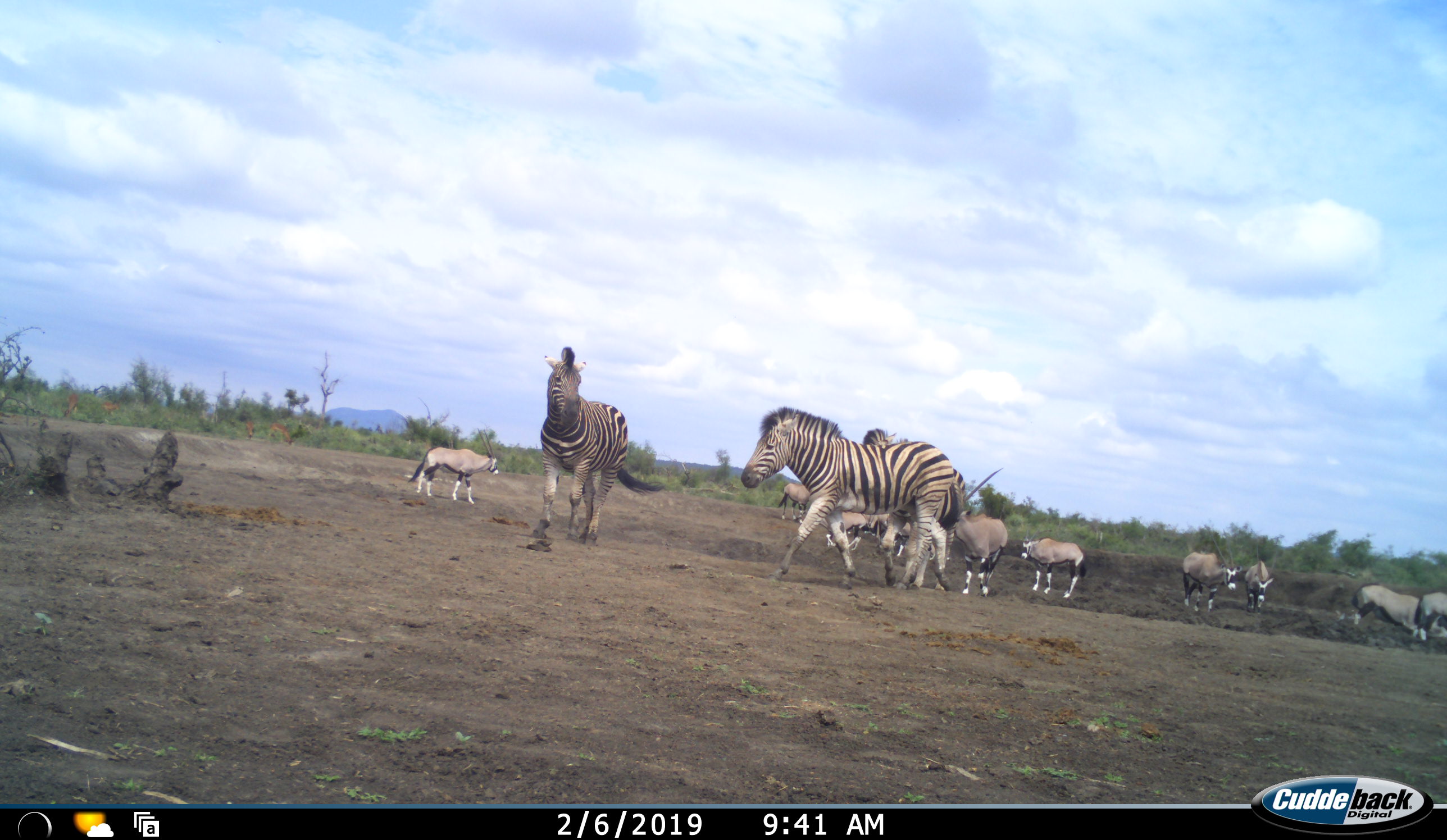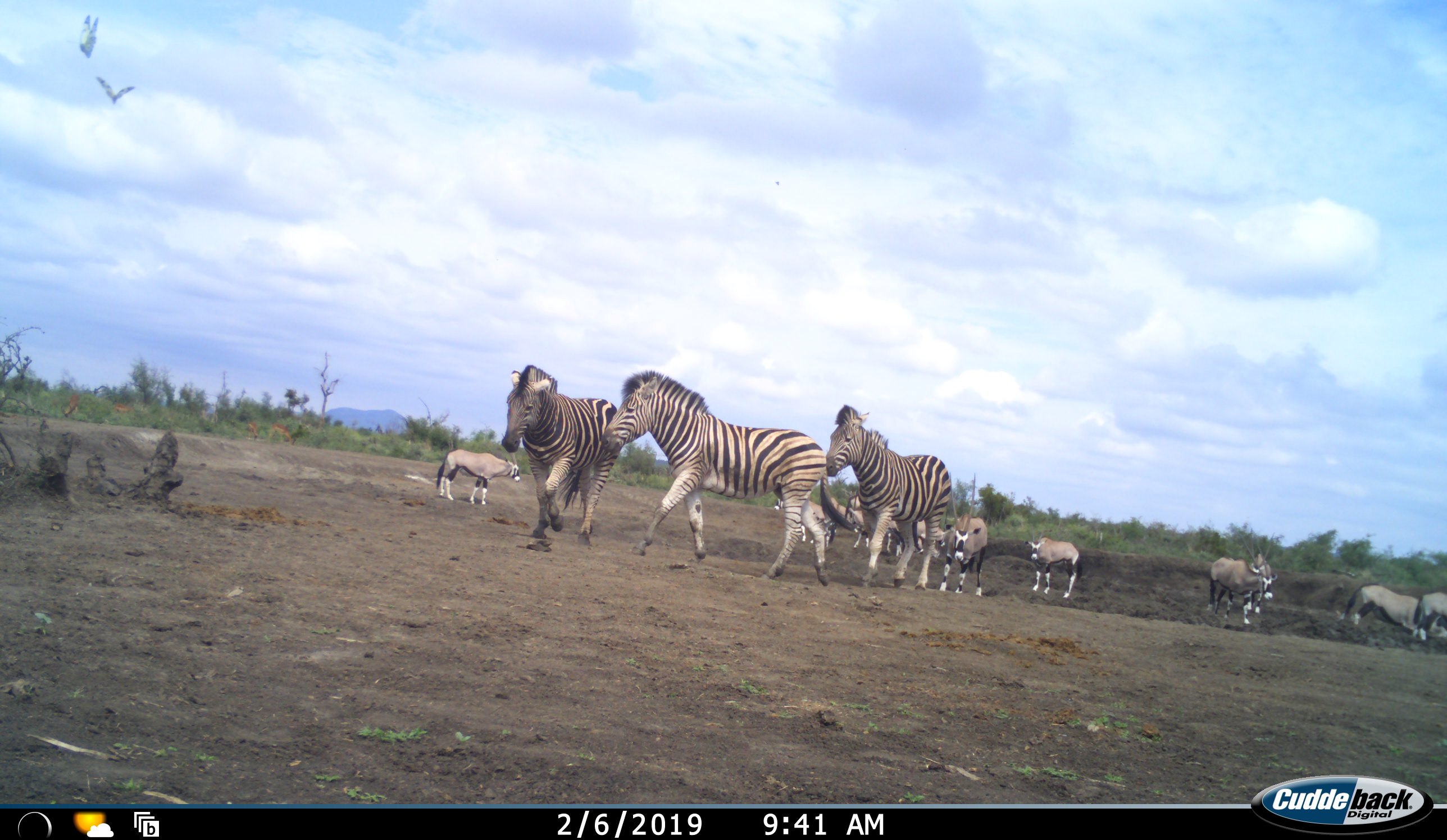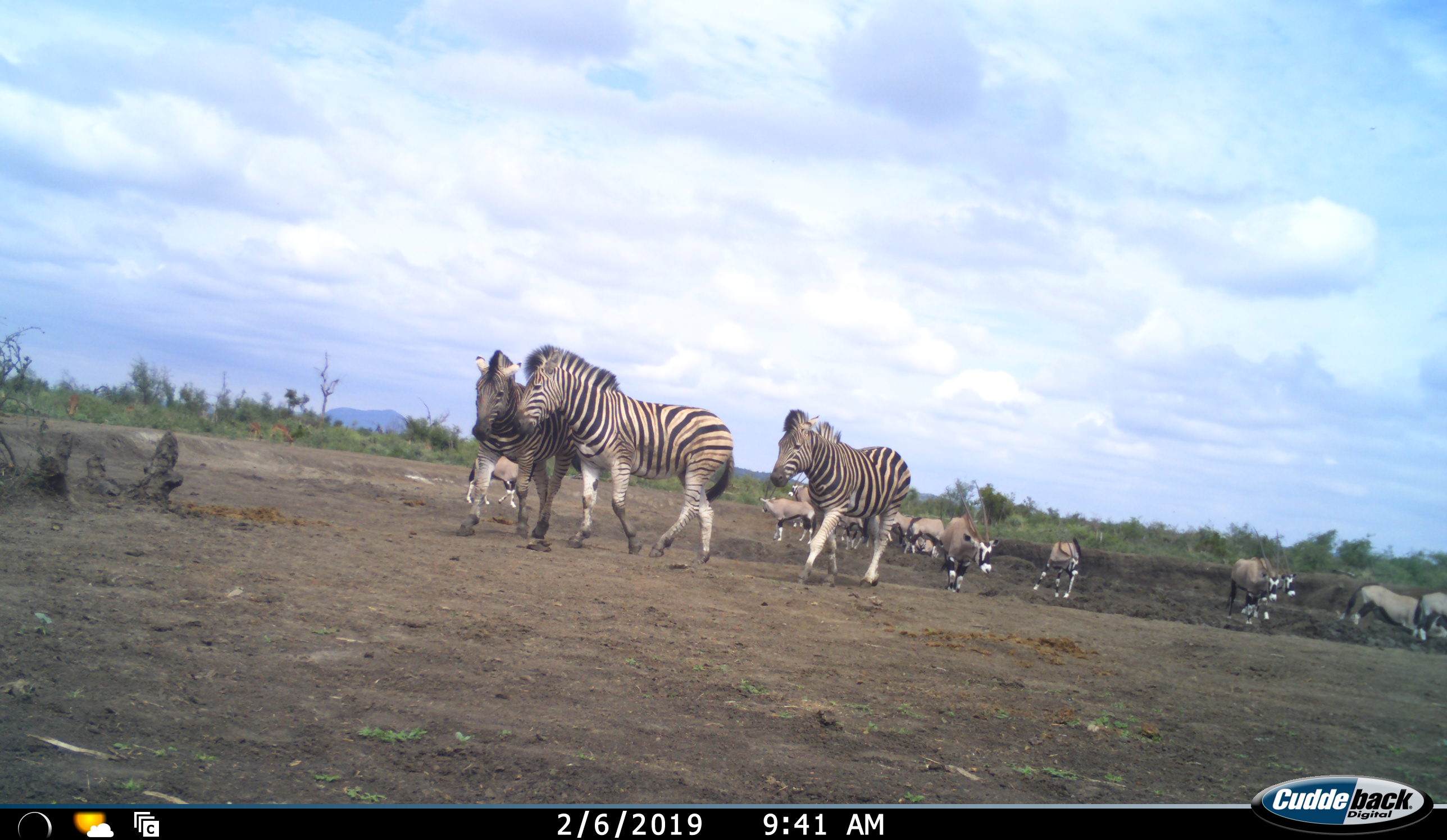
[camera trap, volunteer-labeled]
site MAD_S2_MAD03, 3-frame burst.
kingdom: Animalia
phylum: Chordata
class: Mammalia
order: Perissodactyla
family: Equidae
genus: Equus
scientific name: Equus quagga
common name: plains zebra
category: zebraplains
Zebraplains (plains zebra) (Equus quagga), count 3. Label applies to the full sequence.